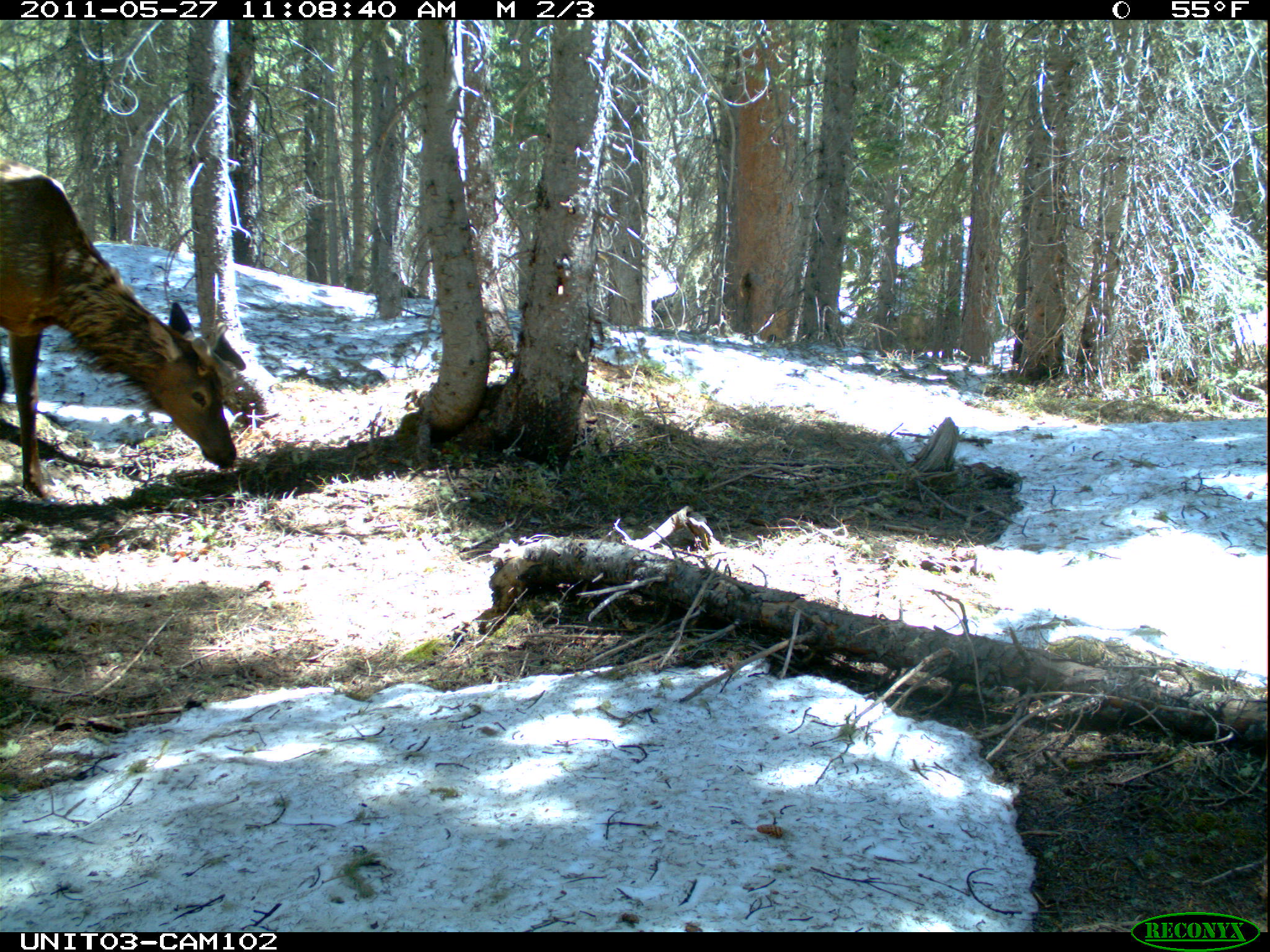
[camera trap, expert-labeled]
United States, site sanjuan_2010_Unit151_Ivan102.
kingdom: Animalia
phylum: Chordata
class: Mammalia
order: Artiodactyla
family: Cervidae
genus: Cervus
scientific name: Cervus elaphus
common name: red deer